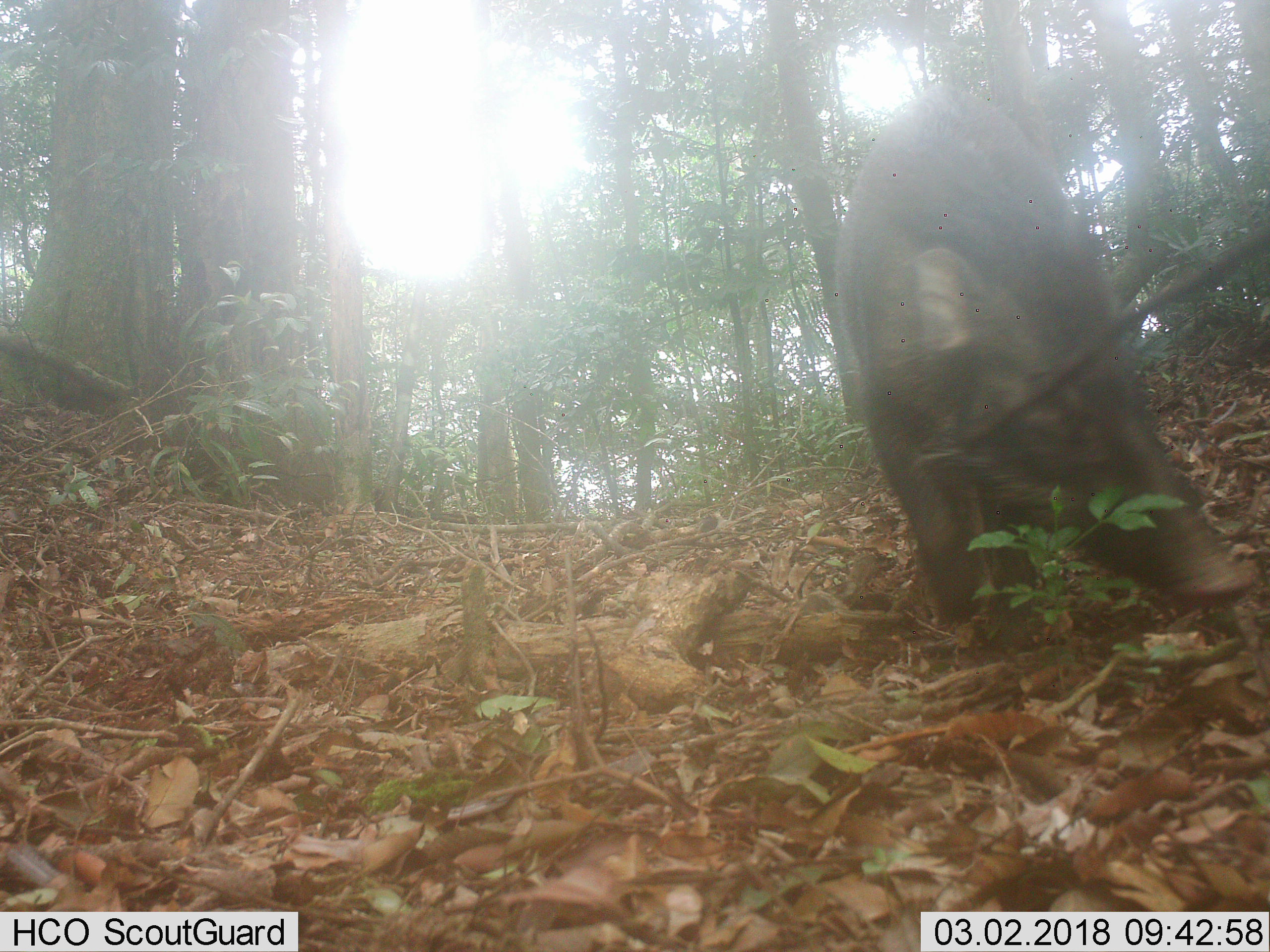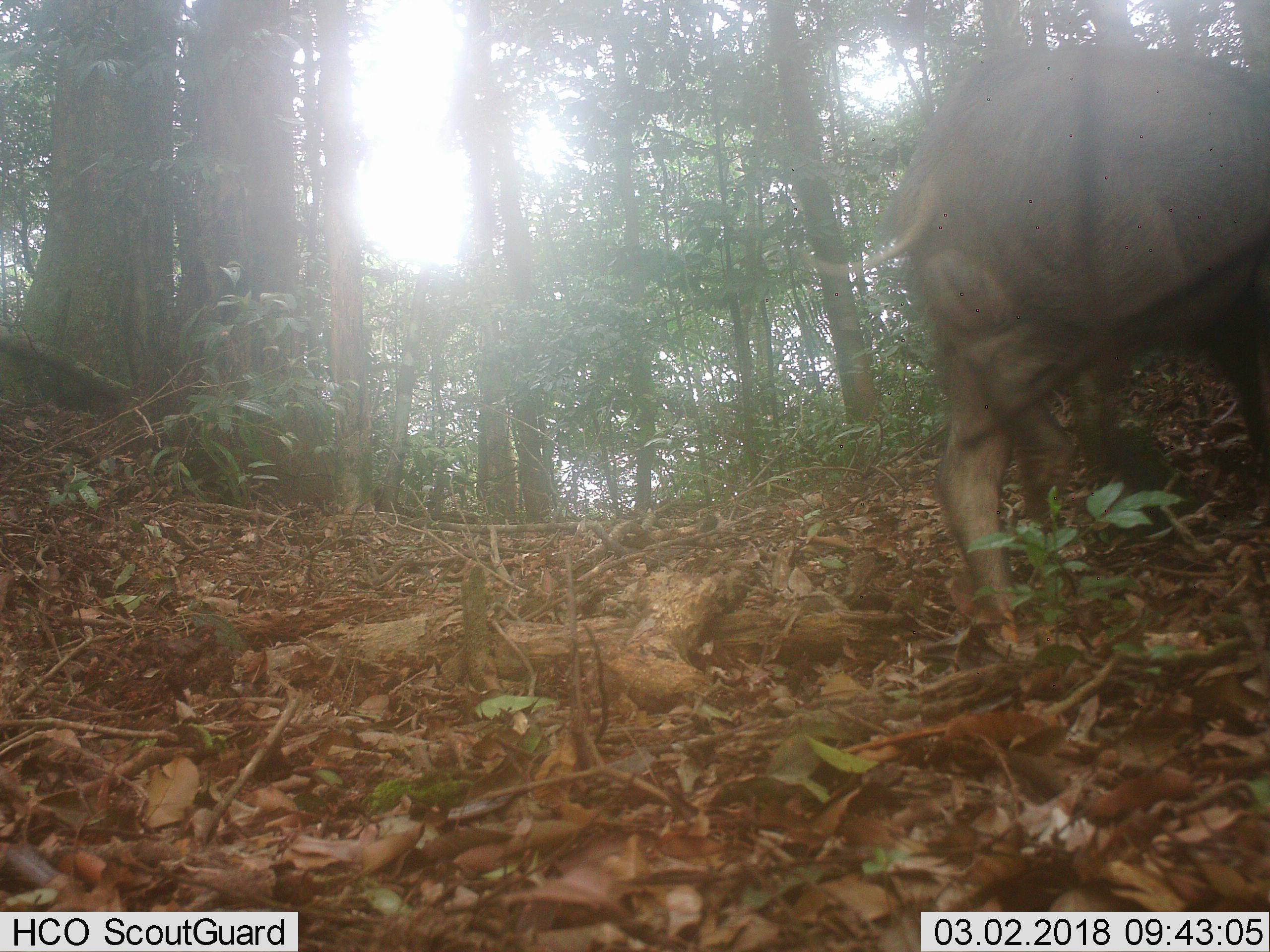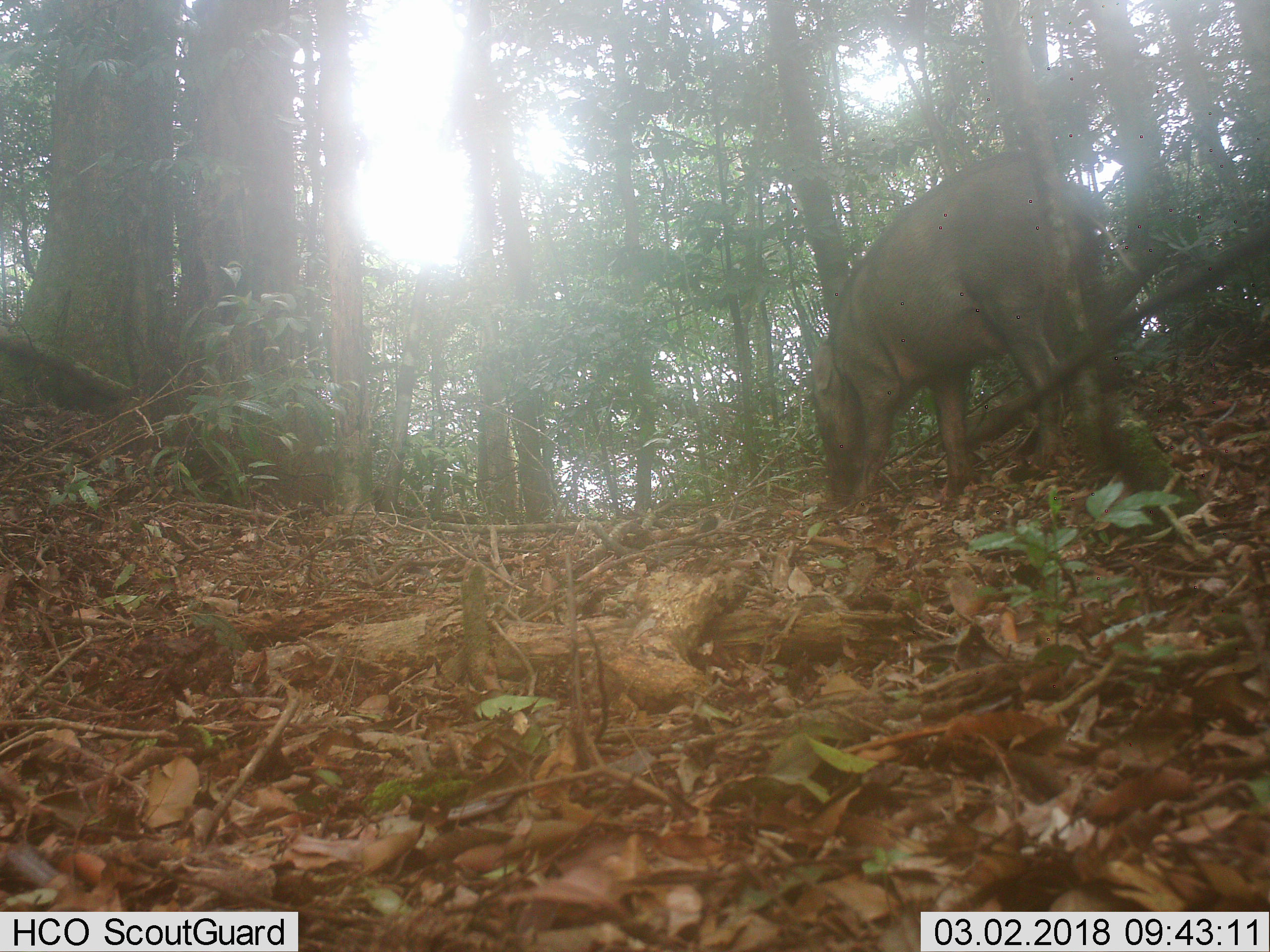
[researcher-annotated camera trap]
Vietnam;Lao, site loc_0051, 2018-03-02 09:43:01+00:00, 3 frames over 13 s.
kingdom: Animalia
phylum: Chordata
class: Mammalia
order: Artiodactyla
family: Suidae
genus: Sus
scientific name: Sus scrofa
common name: eurasian wild pig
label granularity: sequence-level